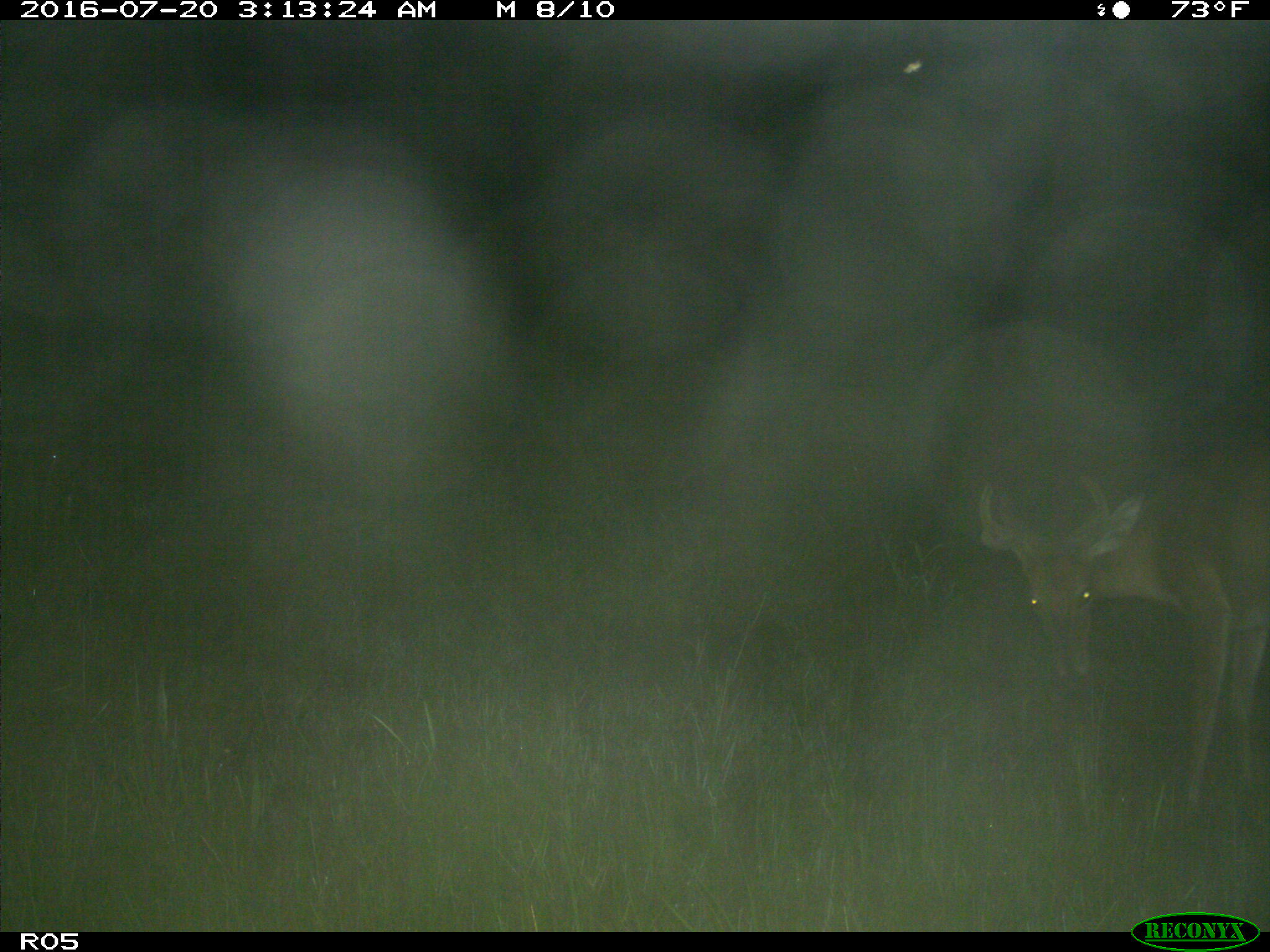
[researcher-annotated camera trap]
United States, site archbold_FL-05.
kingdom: Animalia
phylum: Chordata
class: Mammalia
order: Artiodactyla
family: Cervidae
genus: Odocoileus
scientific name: Odocoileus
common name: deer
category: unidentified deer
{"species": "unidentified deer (deer) (Odocoileus)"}